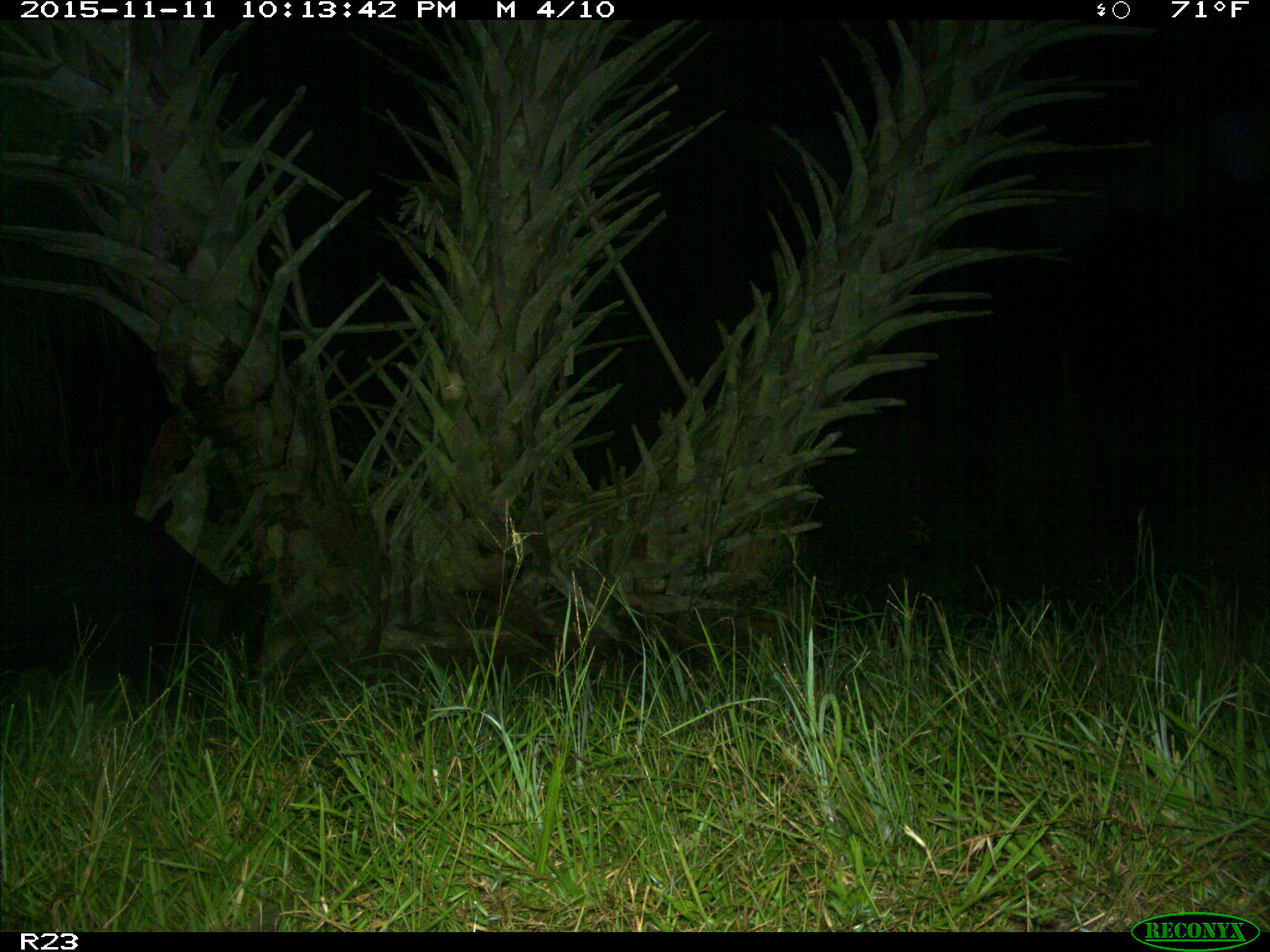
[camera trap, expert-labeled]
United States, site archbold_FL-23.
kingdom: Animalia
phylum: Chordata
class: Mammalia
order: Artiodactyla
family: Suidae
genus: Sus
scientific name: Sus scrofa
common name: wild boar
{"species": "Sus scrofa (wild boar)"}